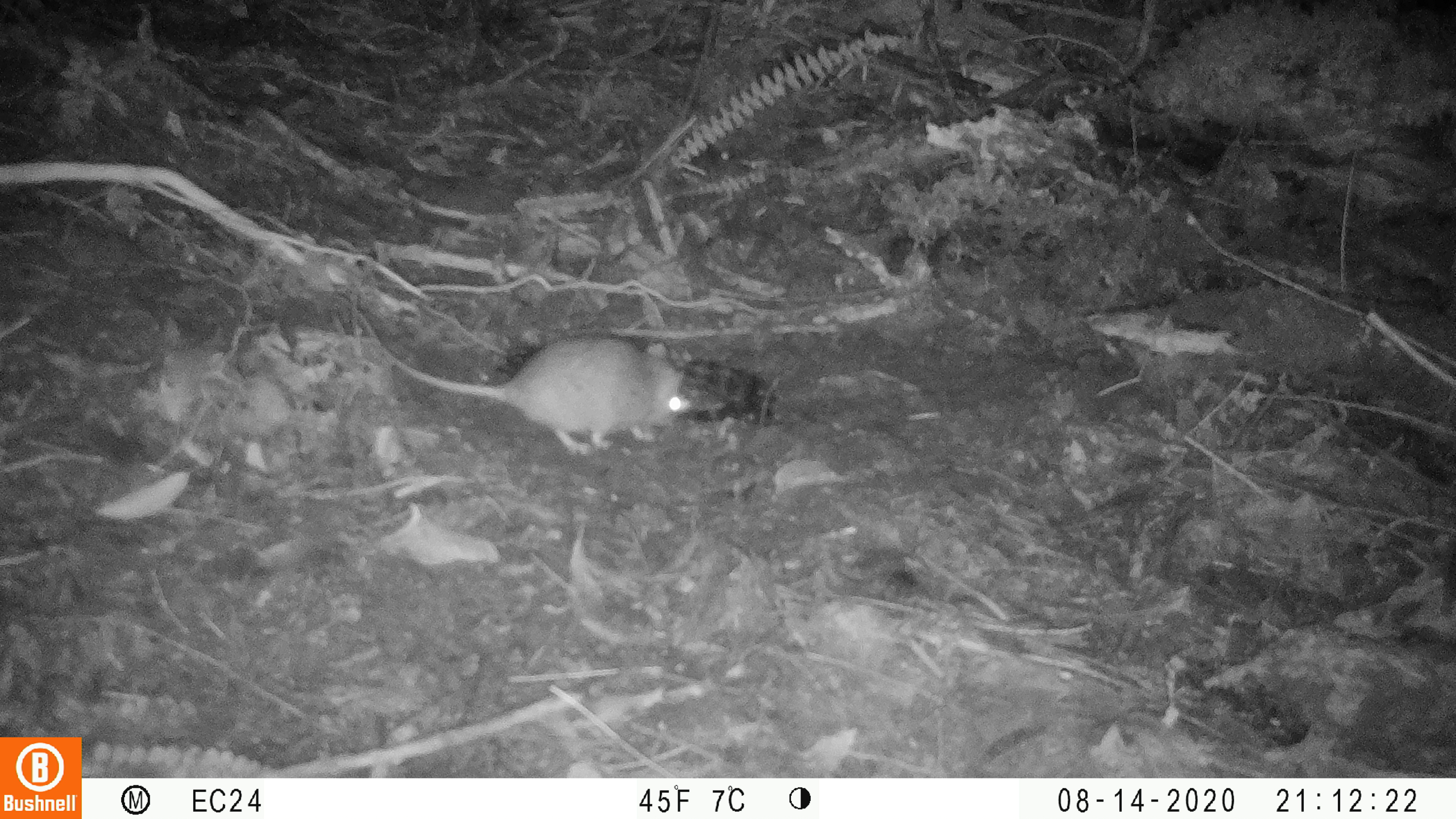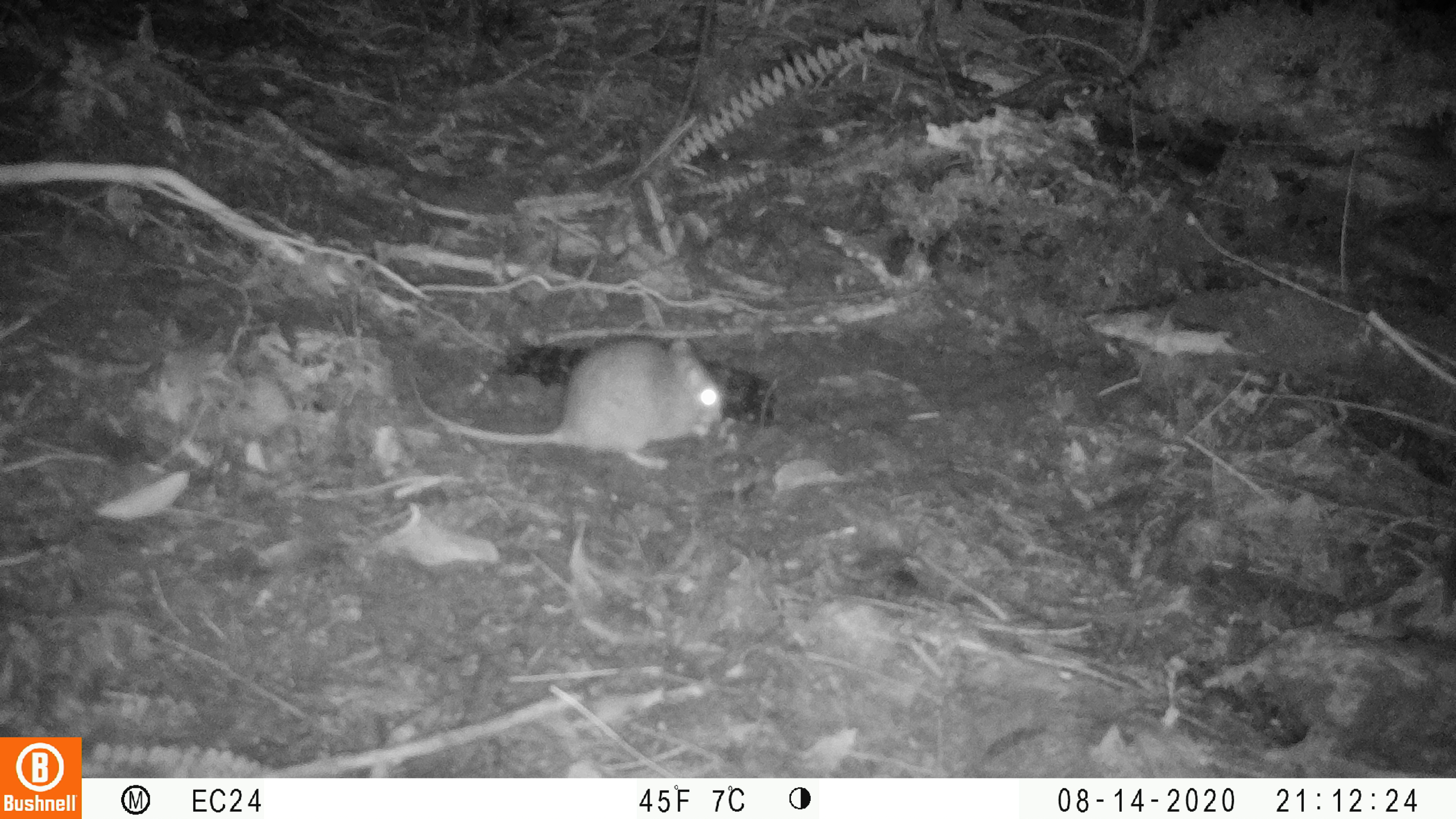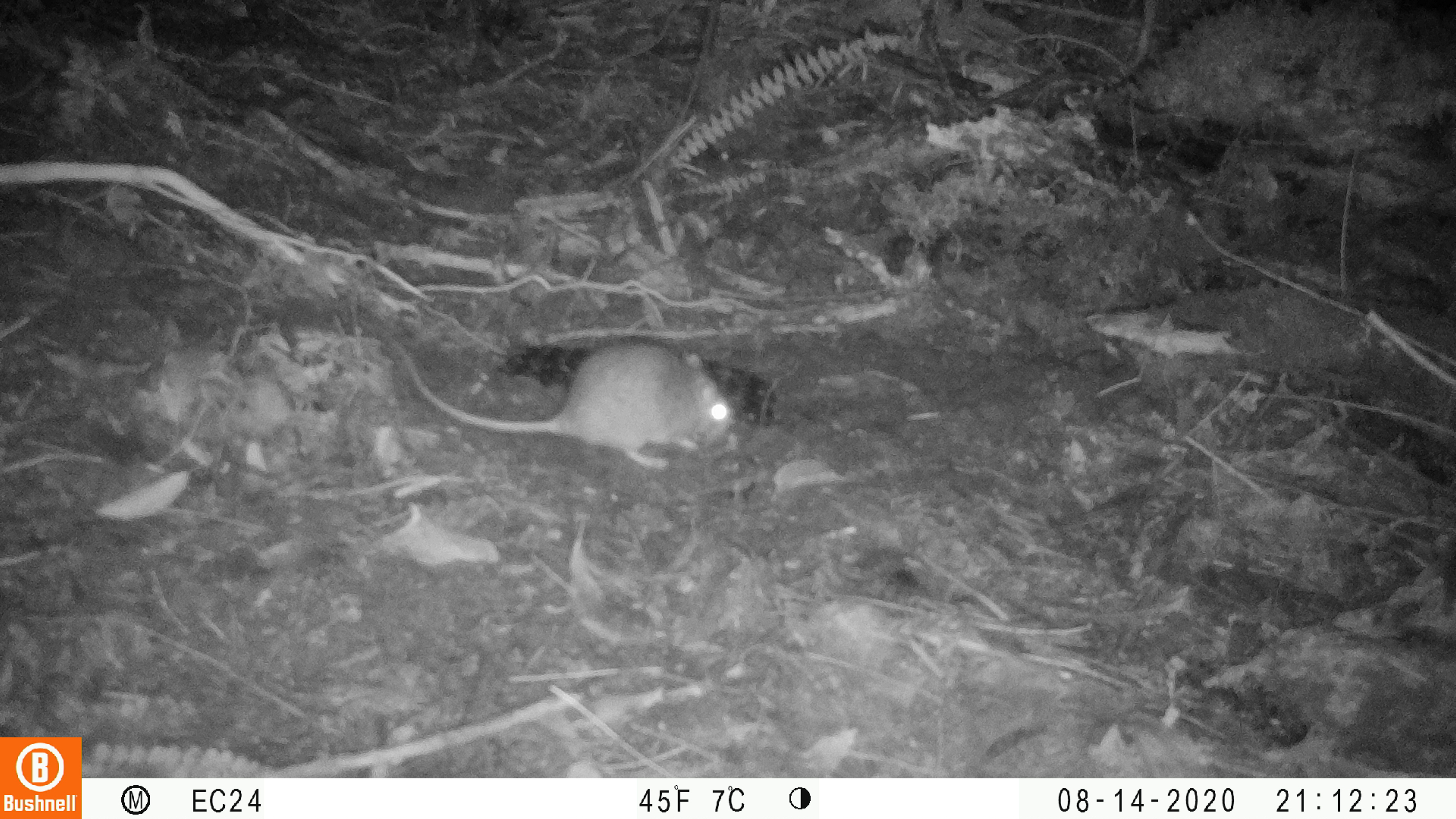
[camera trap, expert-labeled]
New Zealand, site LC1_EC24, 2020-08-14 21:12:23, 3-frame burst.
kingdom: Animalia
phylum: Chordata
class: Mammalia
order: Rodentia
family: Muridae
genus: Rattus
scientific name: Rattus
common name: rat